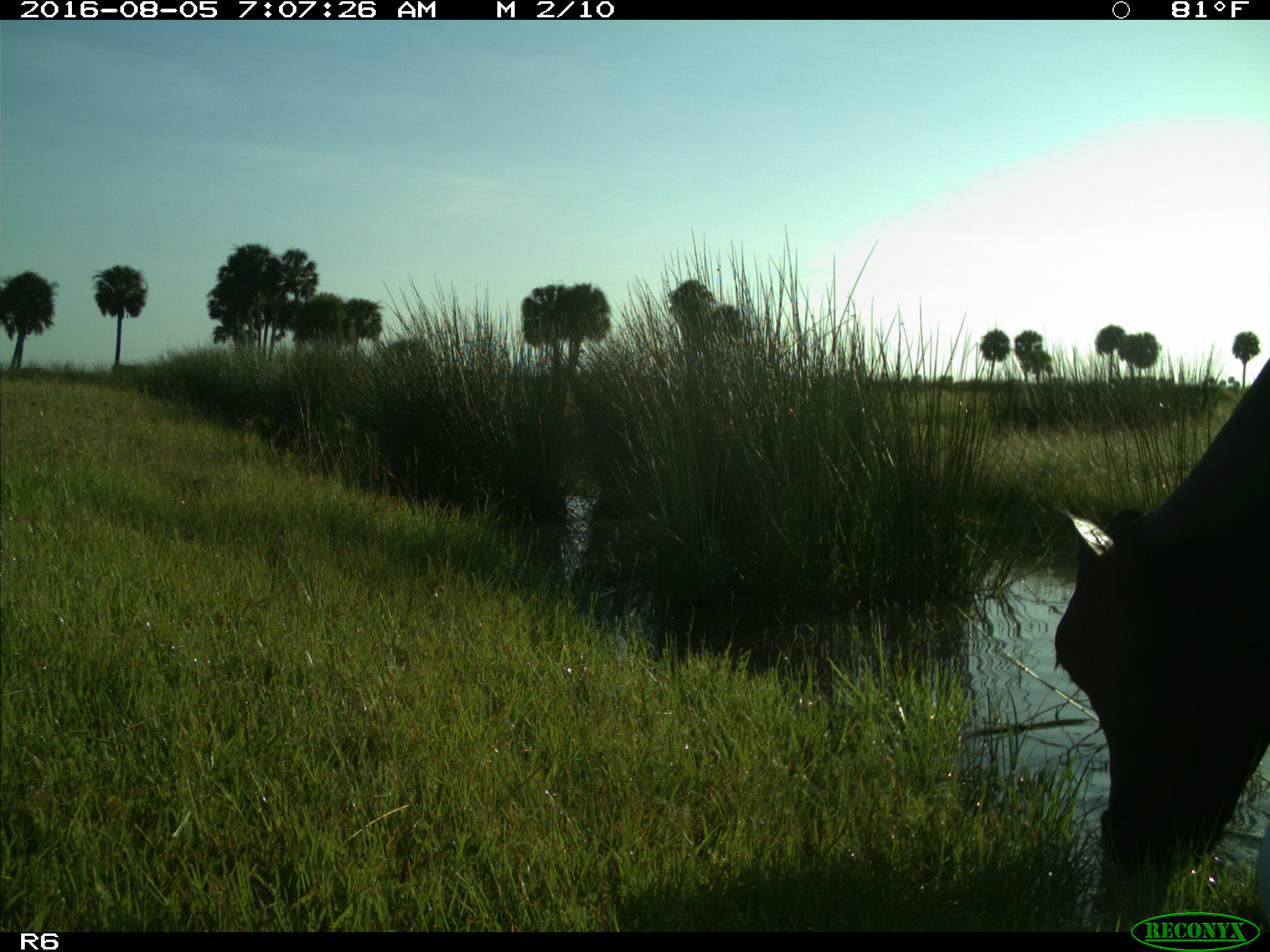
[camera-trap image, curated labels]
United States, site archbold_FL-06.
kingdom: Animalia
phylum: Chordata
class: Mammalia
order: Artiodactyla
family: Bovidae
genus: Bos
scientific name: Bos taurus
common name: domestic cow